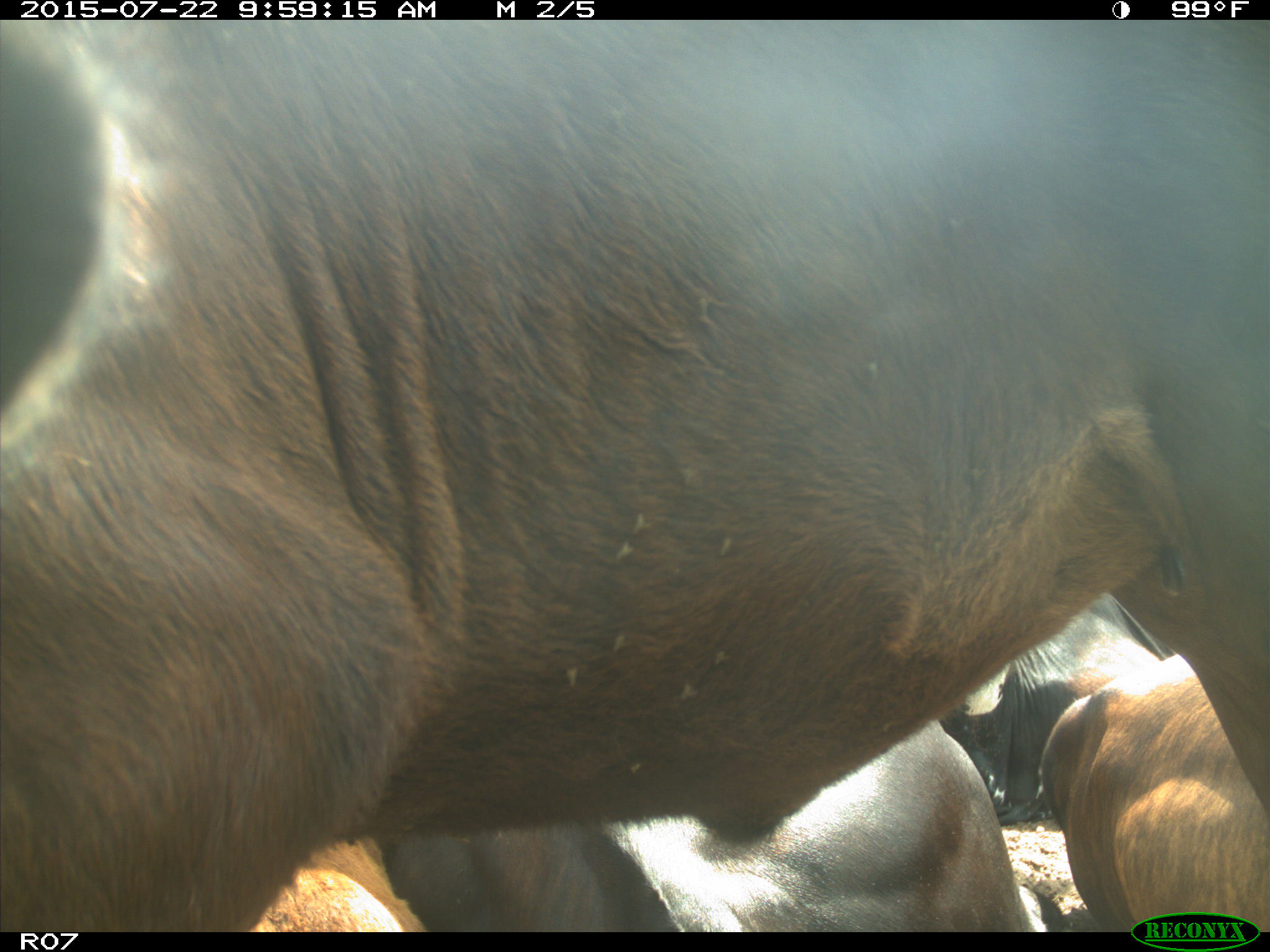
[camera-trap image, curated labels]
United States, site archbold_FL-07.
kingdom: Animalia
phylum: Chordata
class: Mammalia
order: Artiodactyla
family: Cervidae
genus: Odocoileus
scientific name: Odocoileus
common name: deer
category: unidentified deer